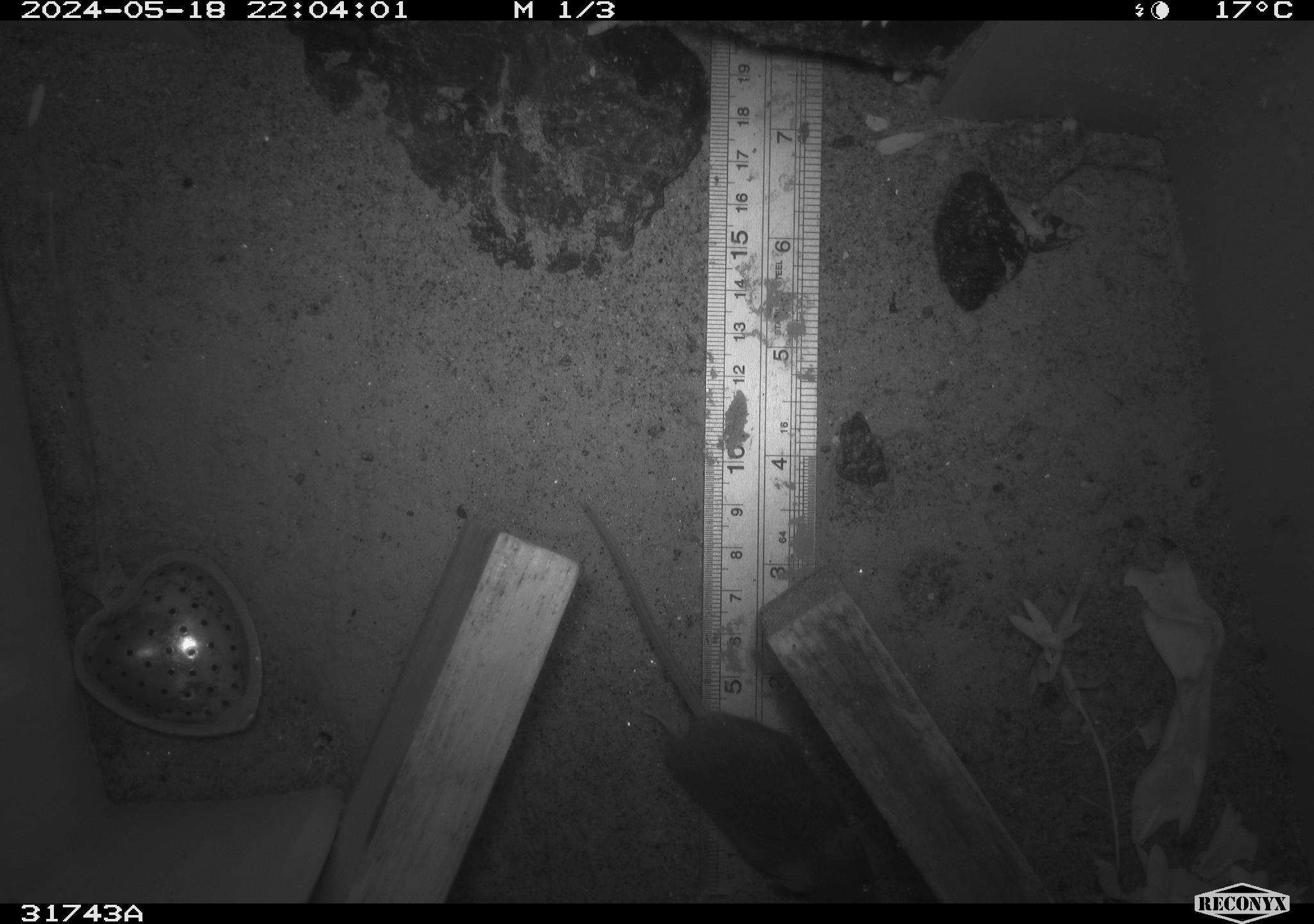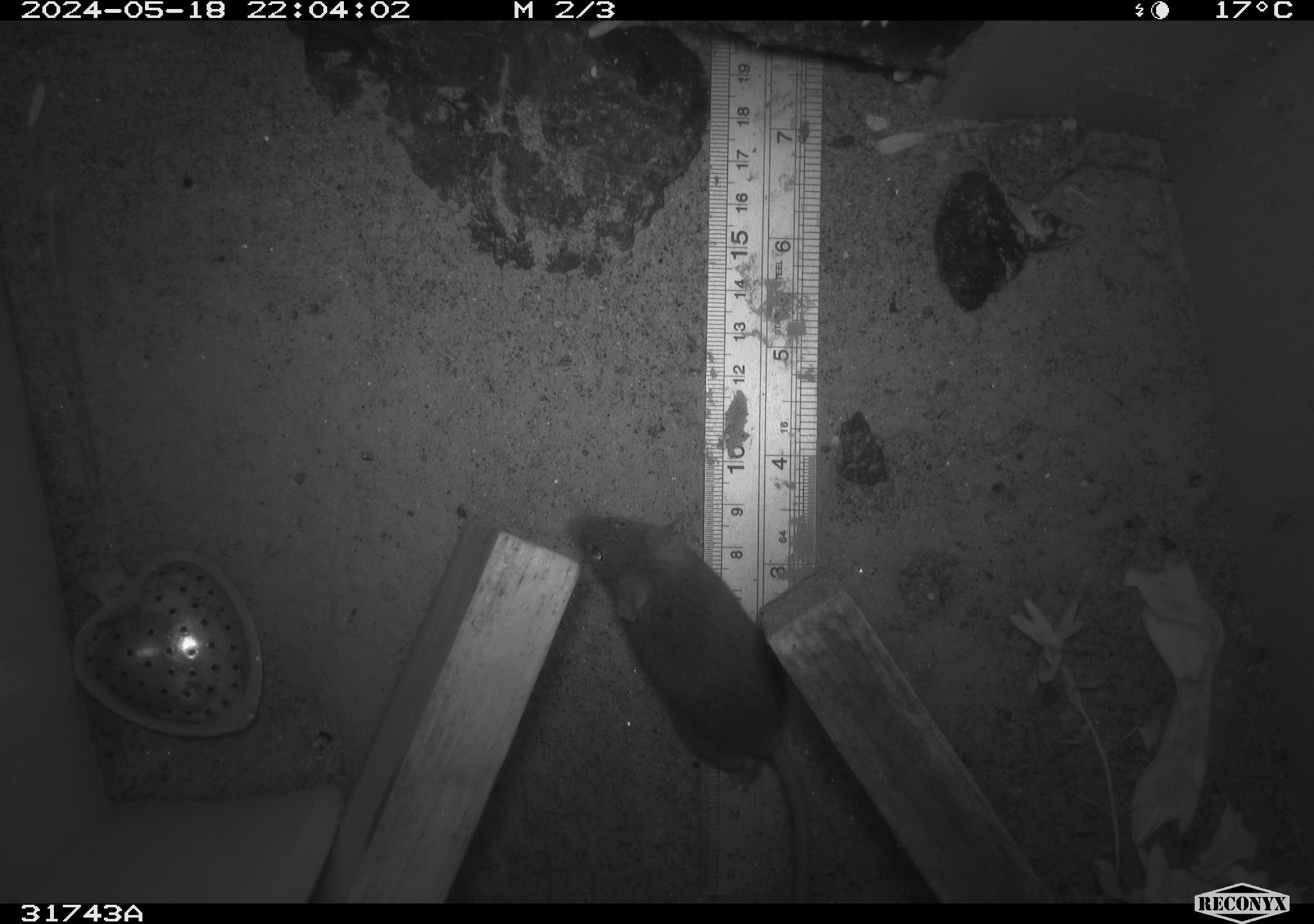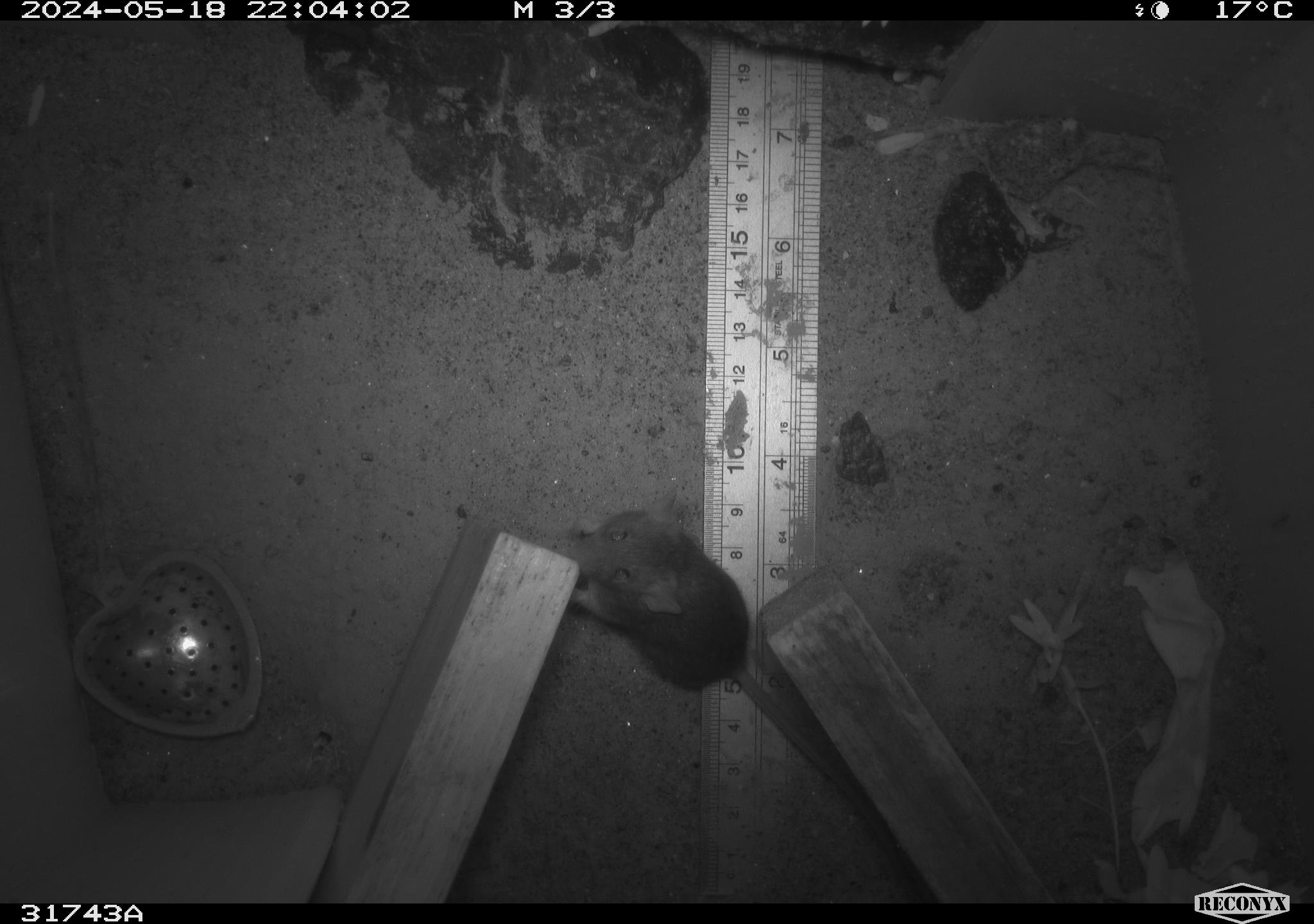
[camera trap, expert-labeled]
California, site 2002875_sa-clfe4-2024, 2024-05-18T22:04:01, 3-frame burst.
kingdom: Animalia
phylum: Chordata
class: Mammalia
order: Rodentia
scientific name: Rodentia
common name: mouse species